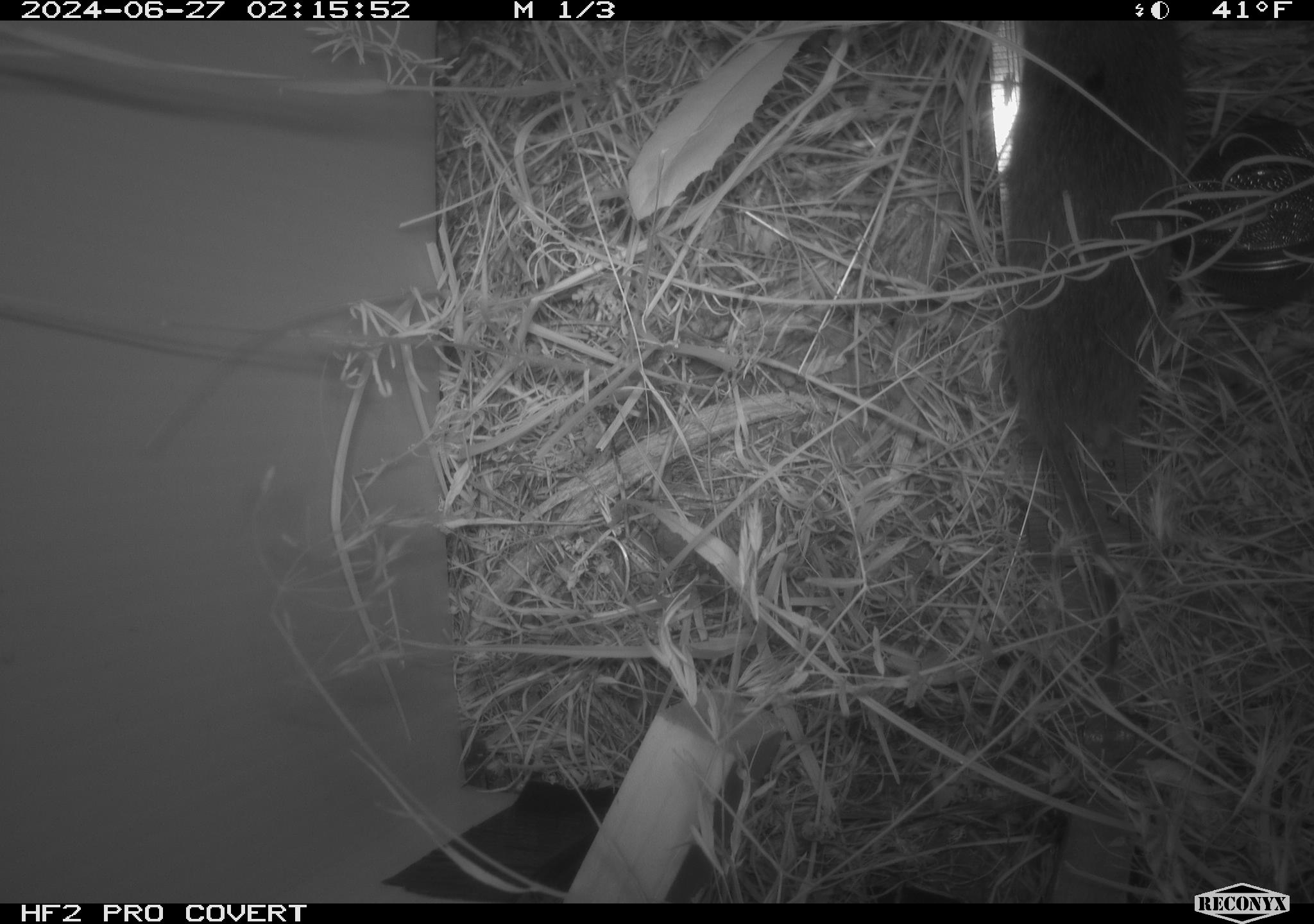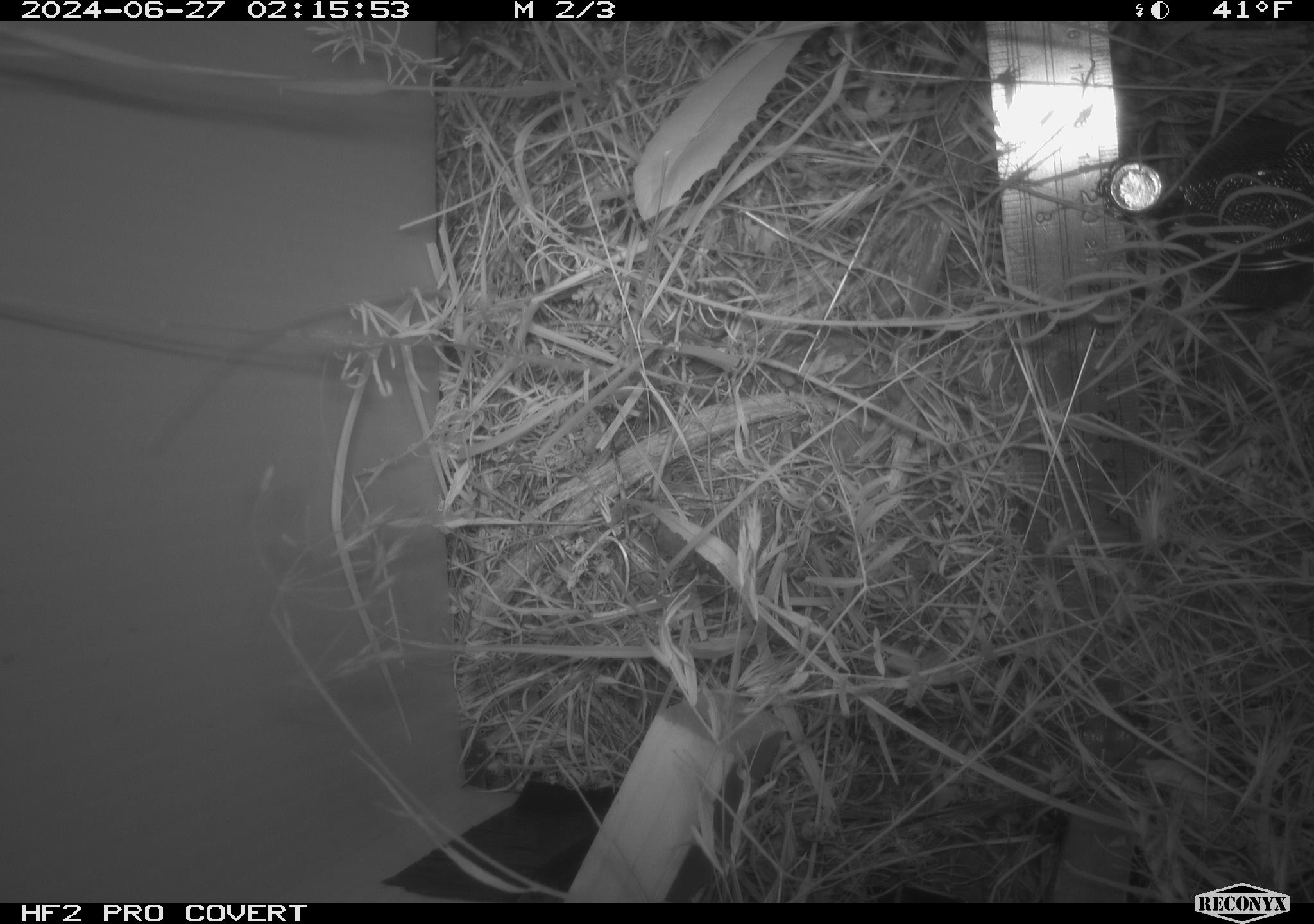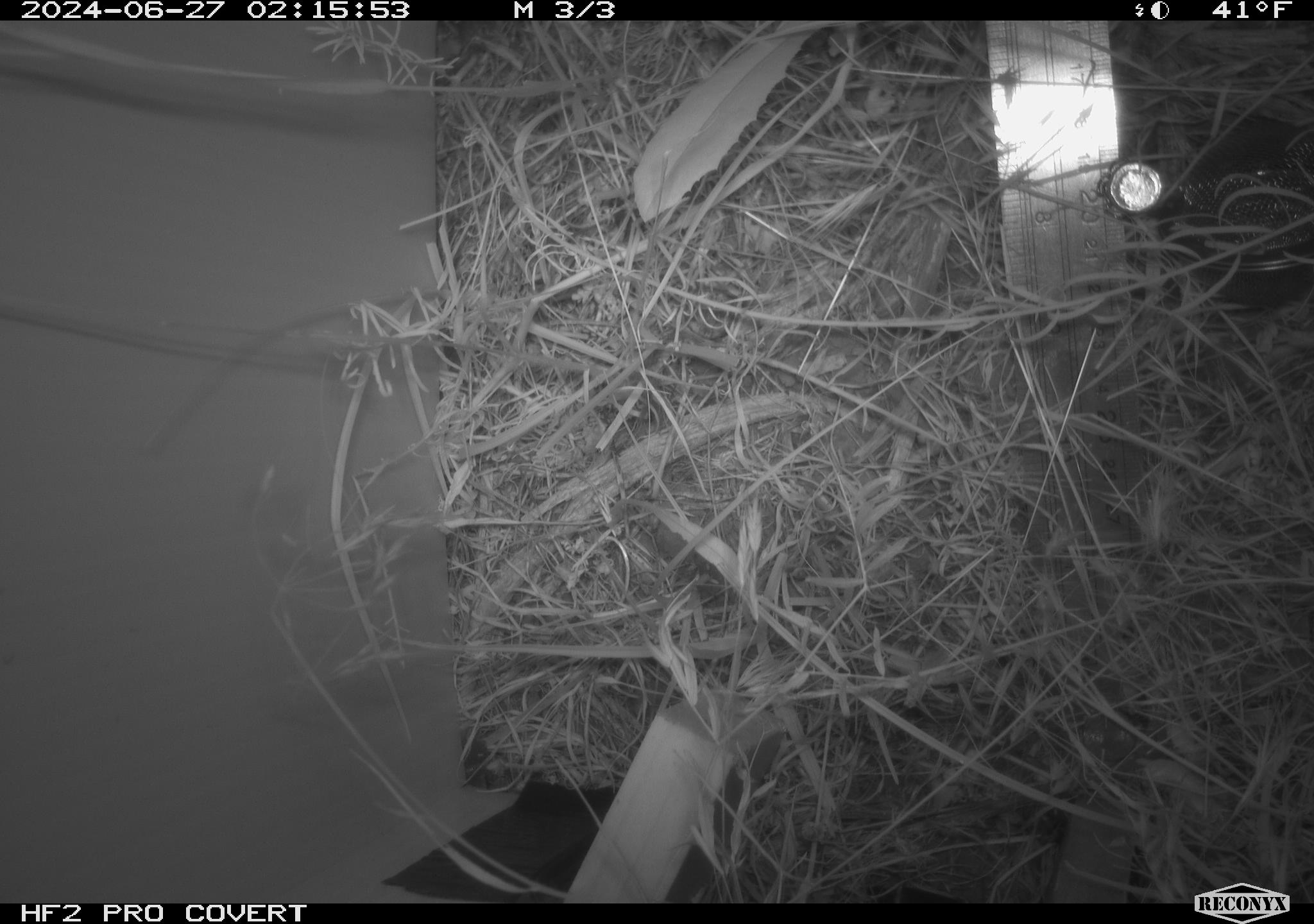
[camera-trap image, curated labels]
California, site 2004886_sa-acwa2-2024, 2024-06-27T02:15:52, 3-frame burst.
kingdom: Animalia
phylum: Chordata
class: Mammalia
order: Rodentia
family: Cricetidae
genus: Microtus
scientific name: Microtus californicus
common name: california vole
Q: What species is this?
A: California vole (Microtus californicus).